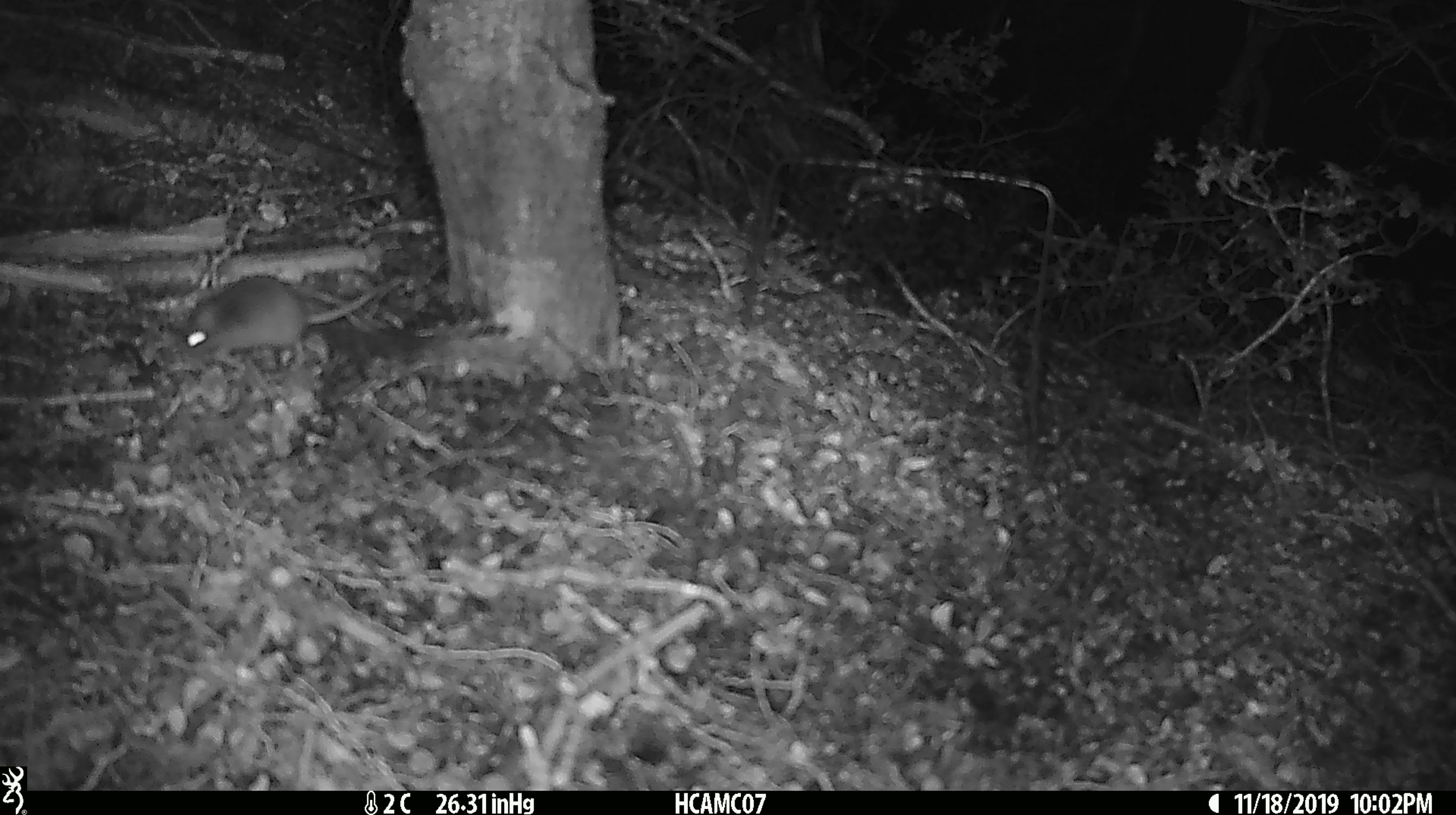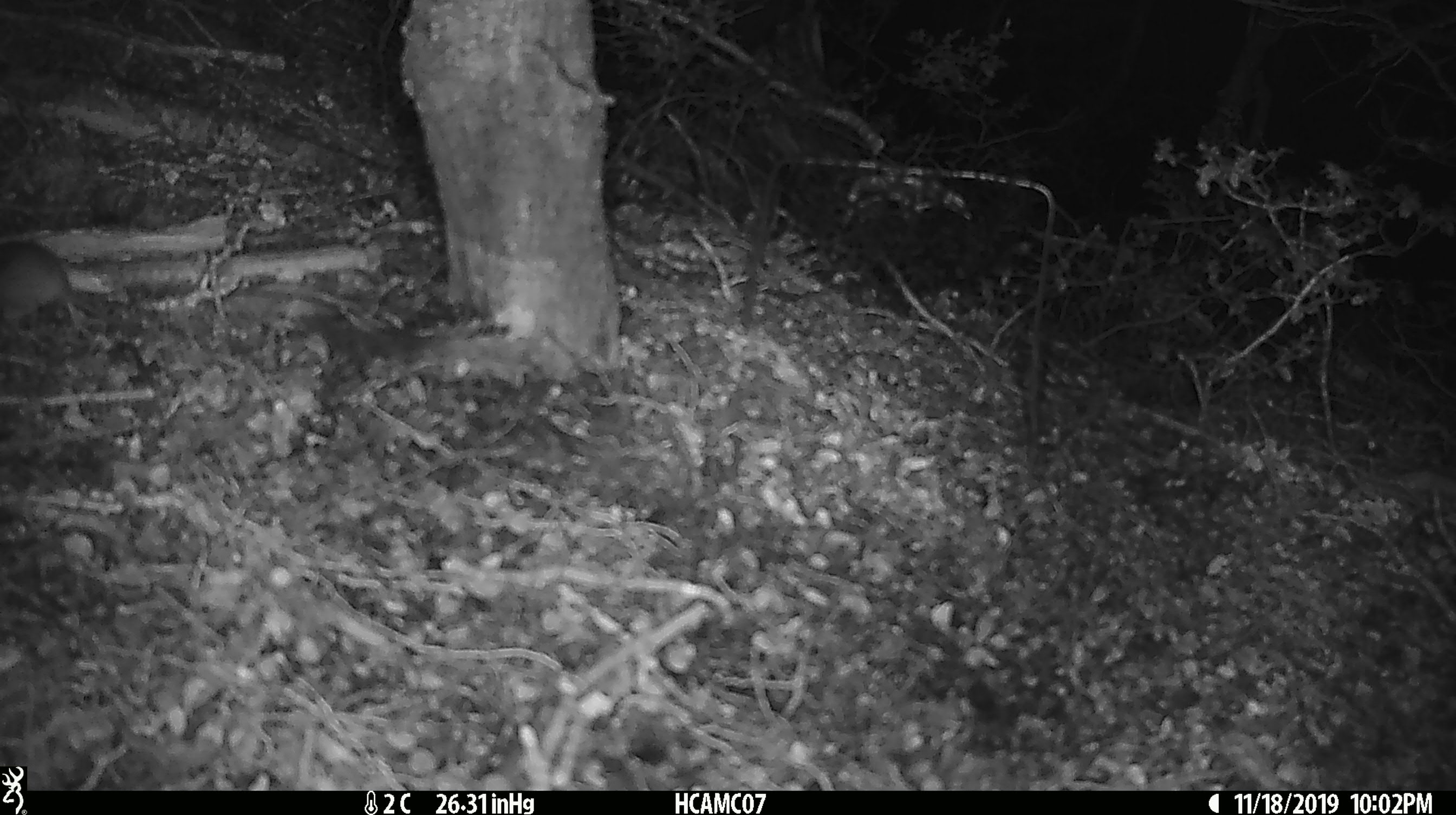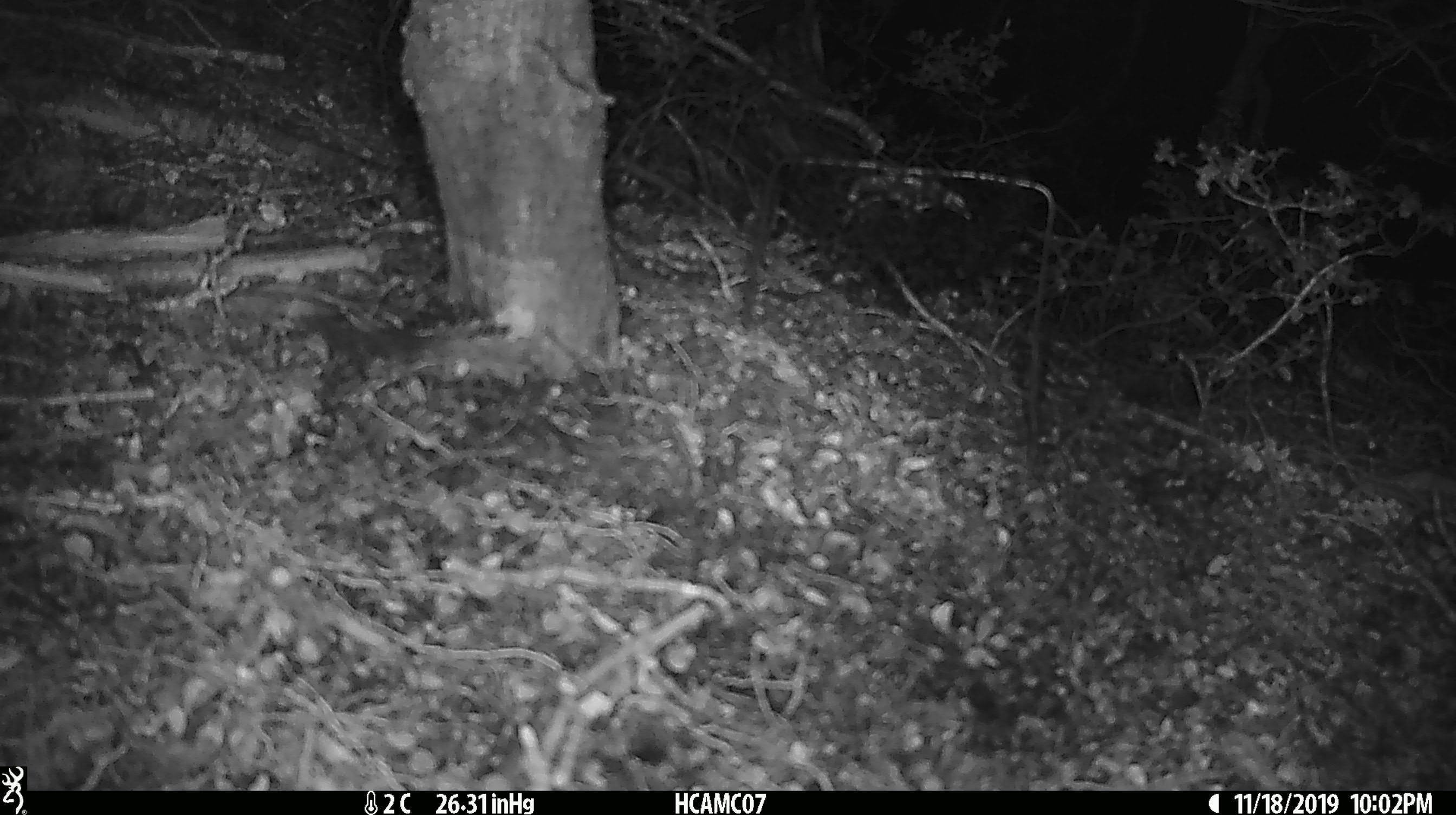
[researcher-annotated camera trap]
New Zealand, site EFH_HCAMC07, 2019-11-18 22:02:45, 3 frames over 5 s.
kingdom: Animalia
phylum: Chordata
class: Mammalia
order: Rodentia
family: Muridae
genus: Mus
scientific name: Mus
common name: mouse